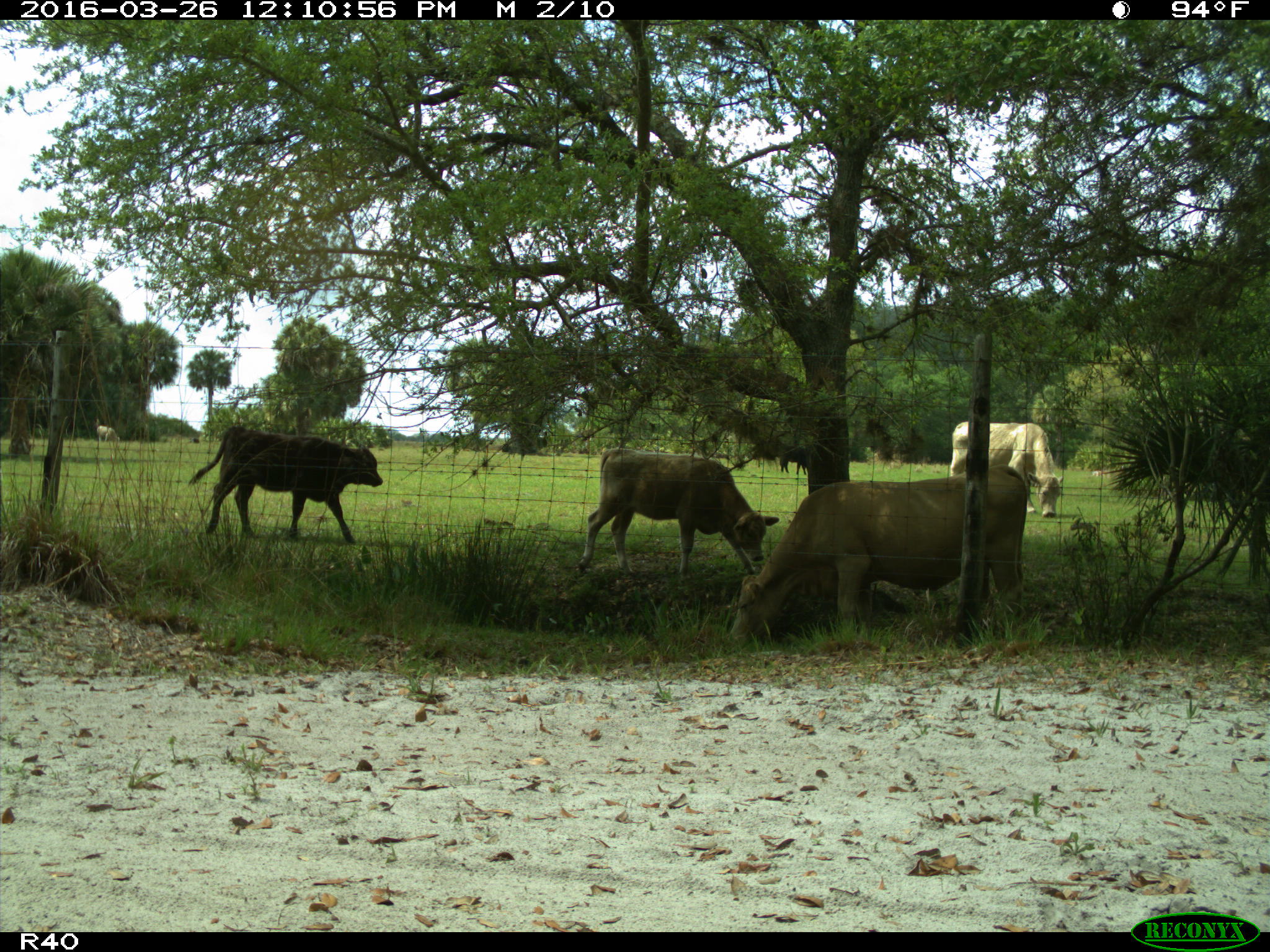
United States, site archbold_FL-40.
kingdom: Animalia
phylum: Chordata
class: Mammalia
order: Artiodactyla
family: Bovidae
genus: Bos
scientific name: Bos taurus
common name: domestic cow